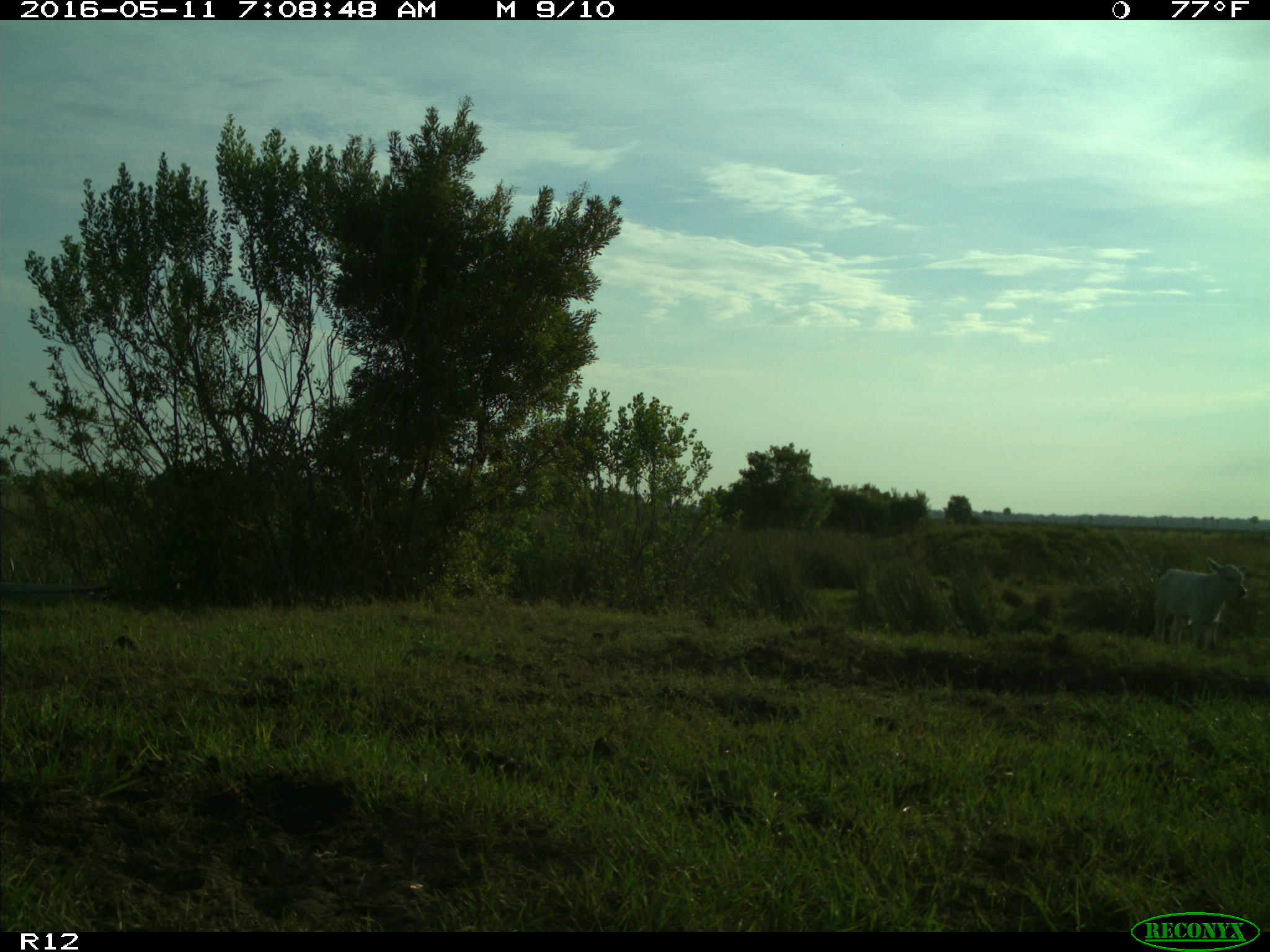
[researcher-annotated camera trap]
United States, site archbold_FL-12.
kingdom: Animalia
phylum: Chordata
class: Mammalia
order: Artiodactyla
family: Bovidae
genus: Bos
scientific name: Bos taurus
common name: domestic cow